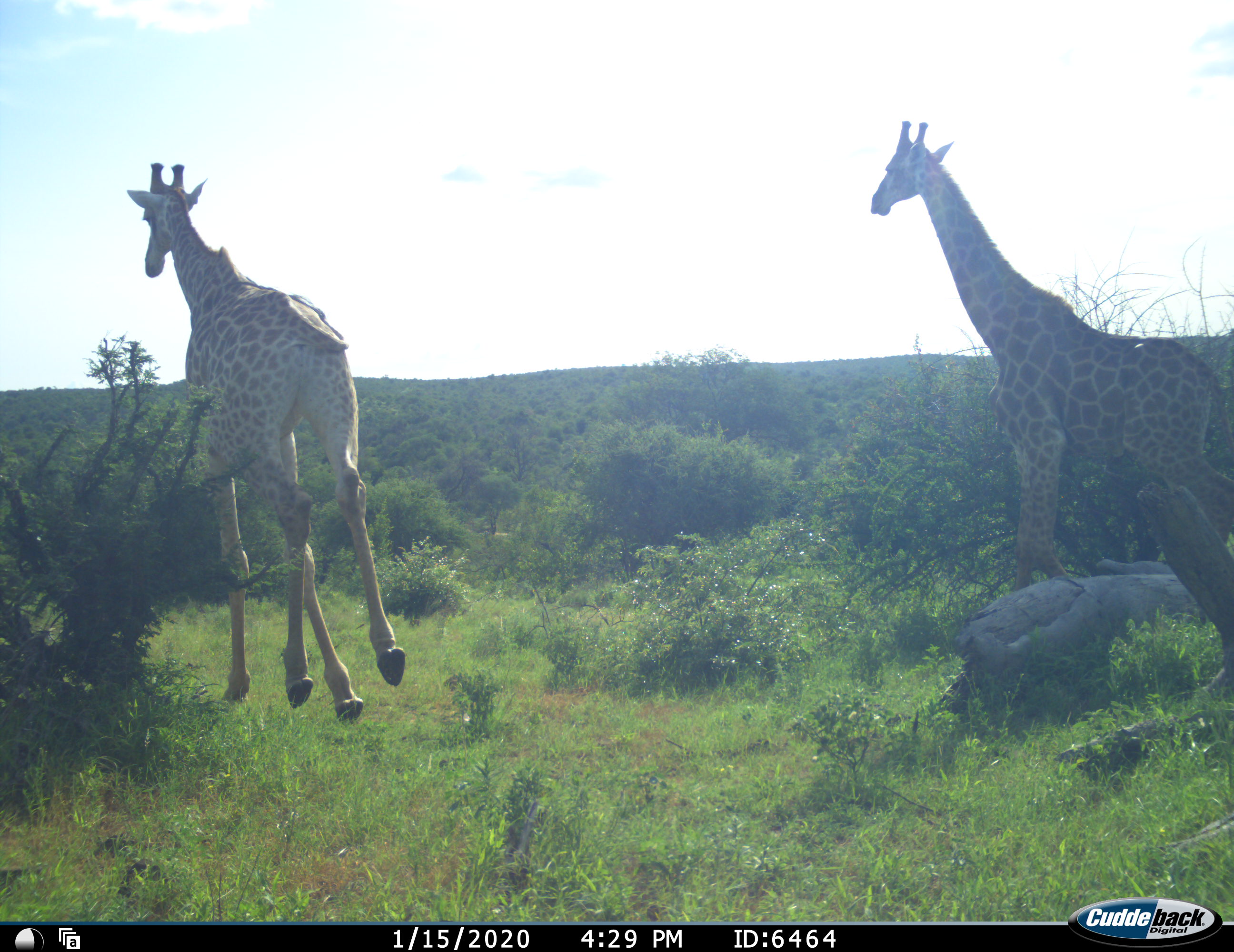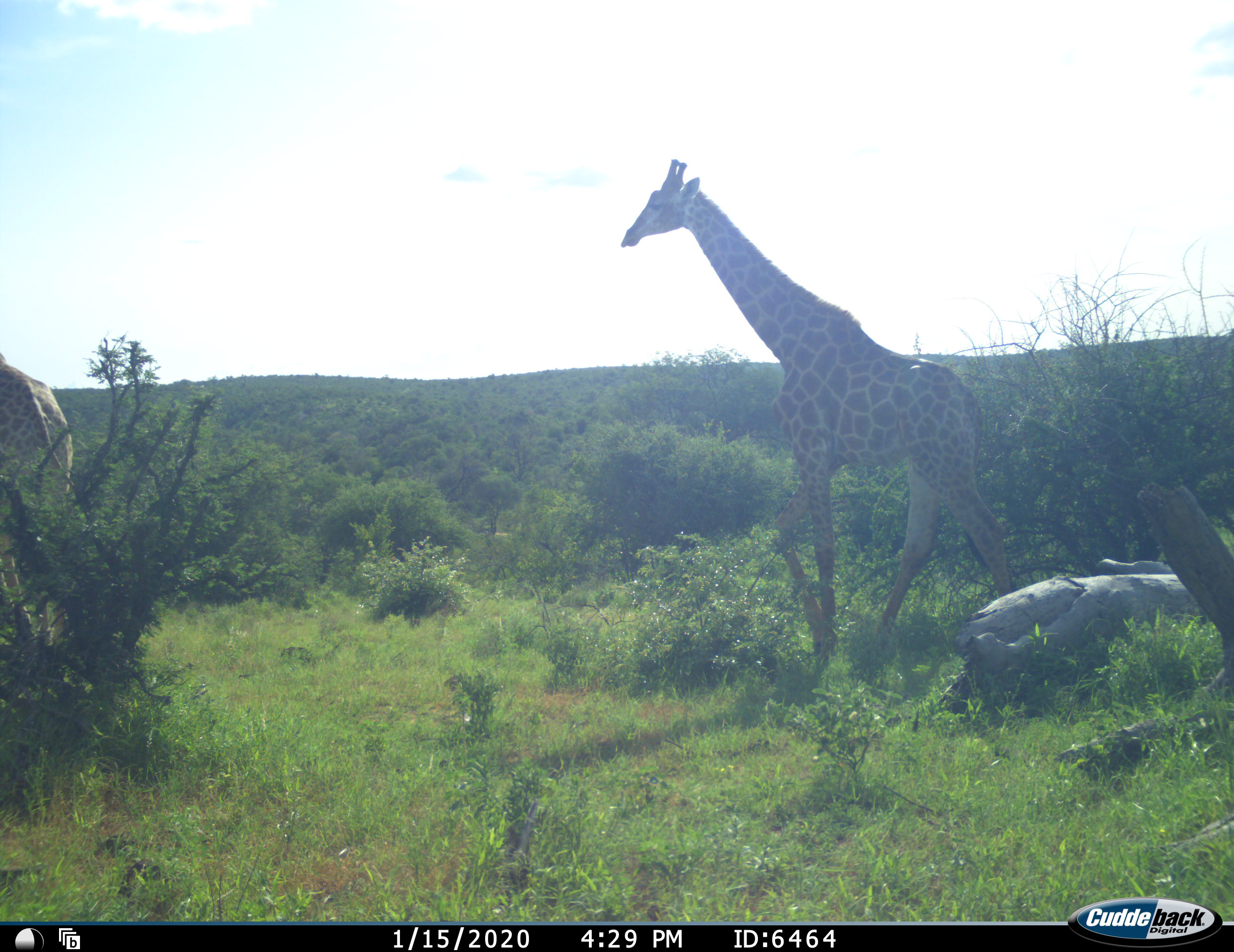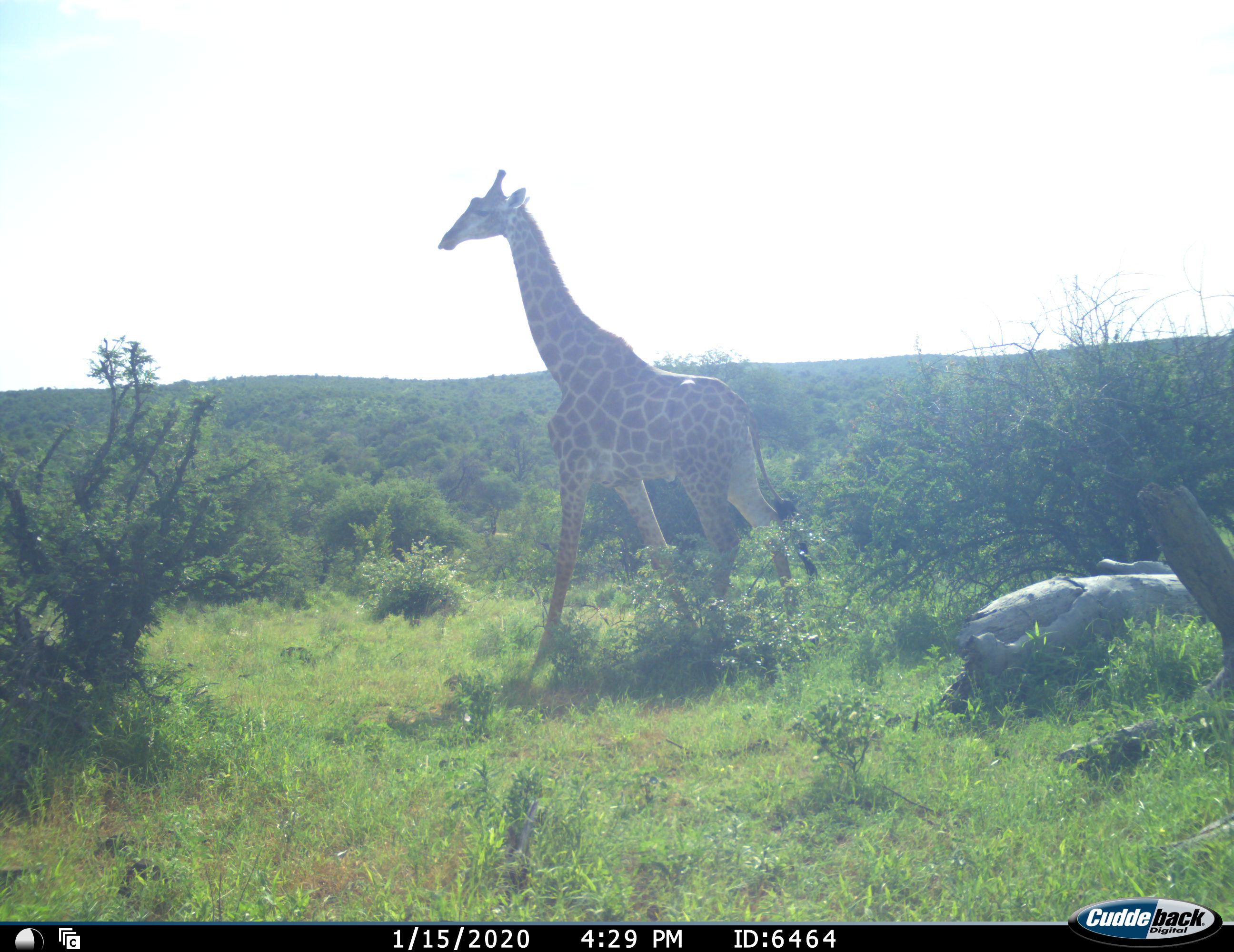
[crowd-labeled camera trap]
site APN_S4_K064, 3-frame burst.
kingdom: Animalia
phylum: Chordata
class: Mammalia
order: Artiodactyla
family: Giraffidae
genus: Giraffa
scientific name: Giraffa camelopardalis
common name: giraffe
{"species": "giraffe (Giraffa camelopardalis)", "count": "2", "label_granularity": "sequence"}